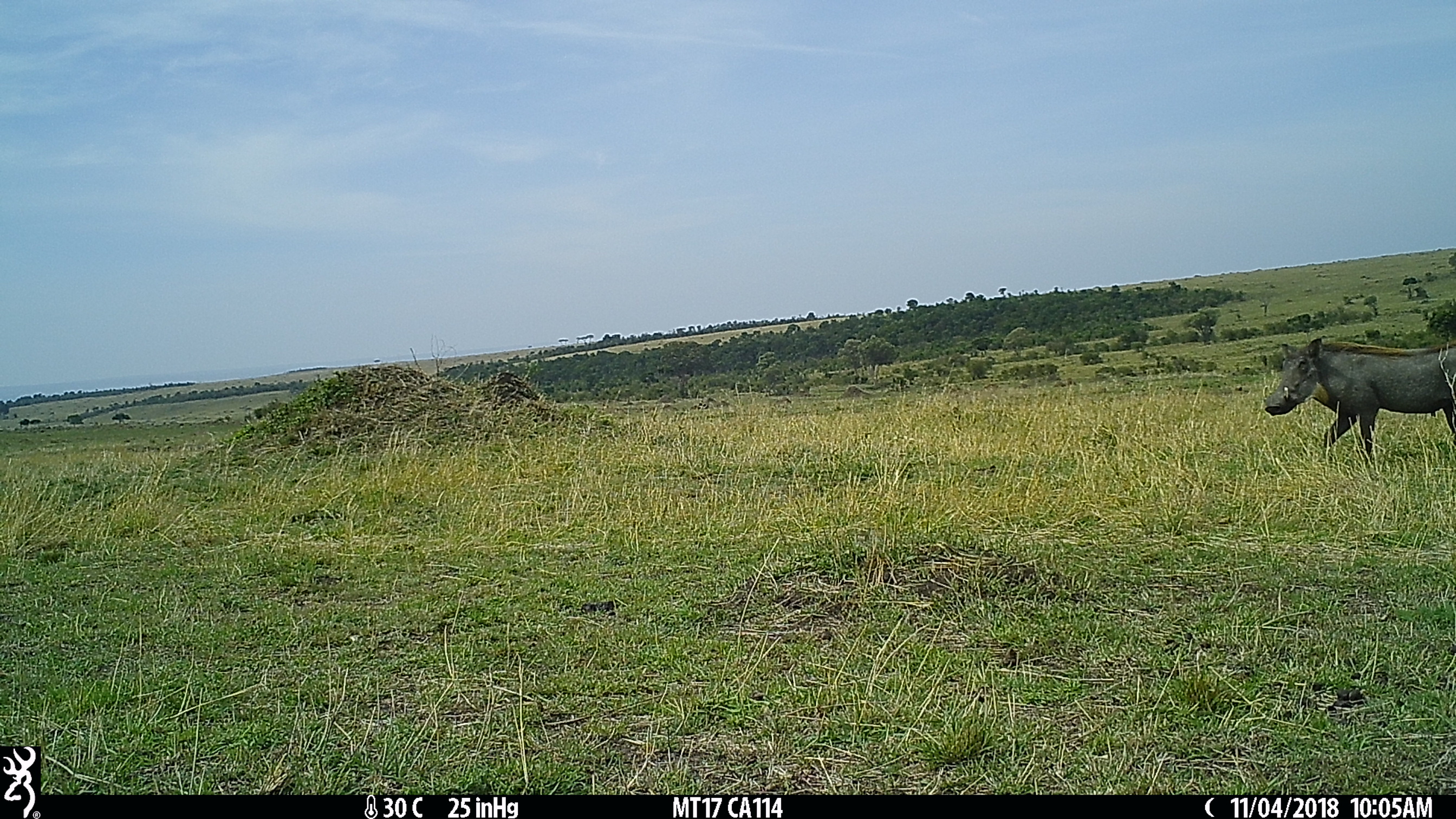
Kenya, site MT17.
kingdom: Animalia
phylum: Chordata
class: Mammalia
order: Artiodactyla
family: Suidae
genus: Phacochoerus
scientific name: Phacochoerus africanus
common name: common warthog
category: warthog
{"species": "warthog (common warthog) (Phacochoerus africanus)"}